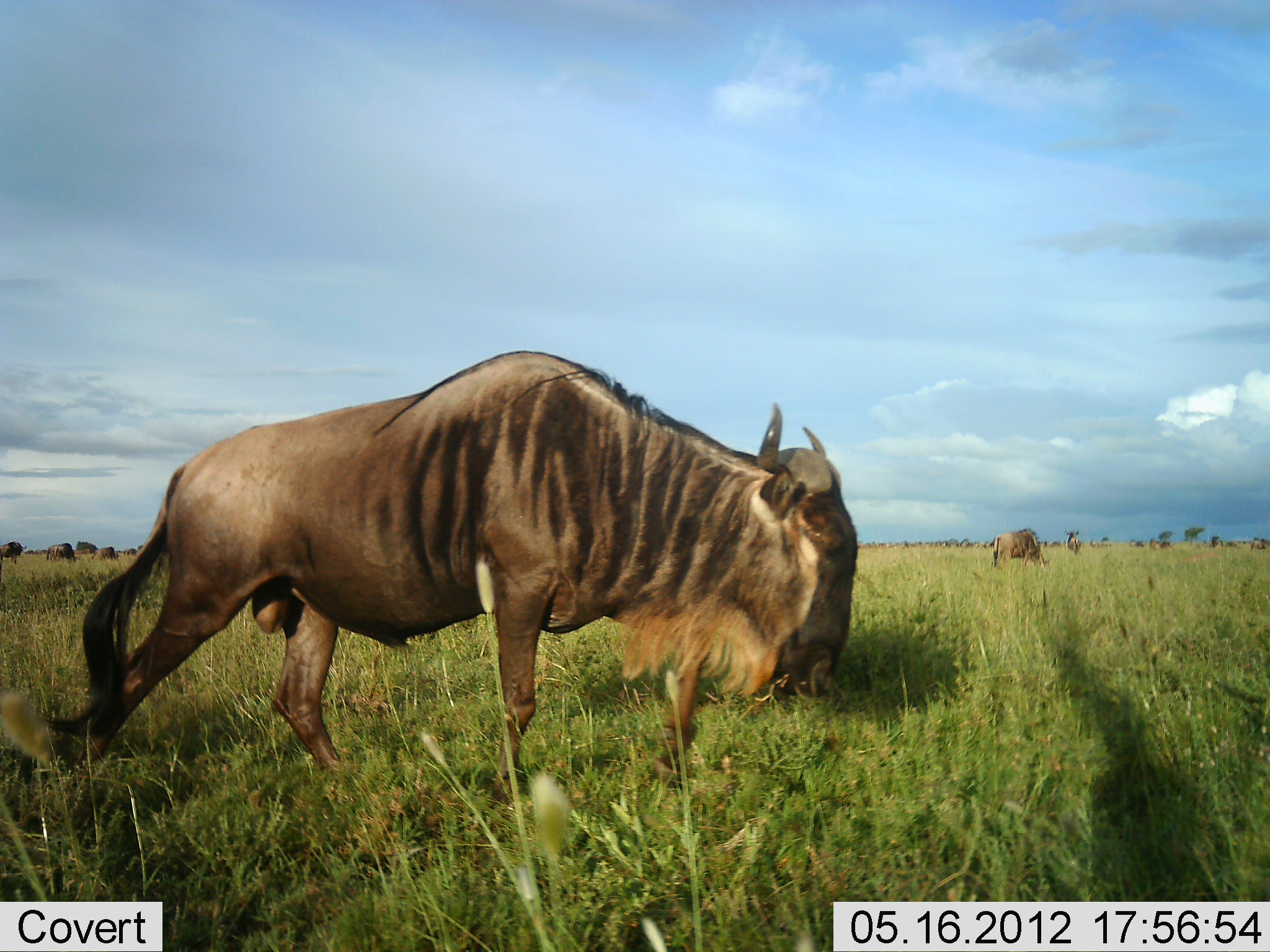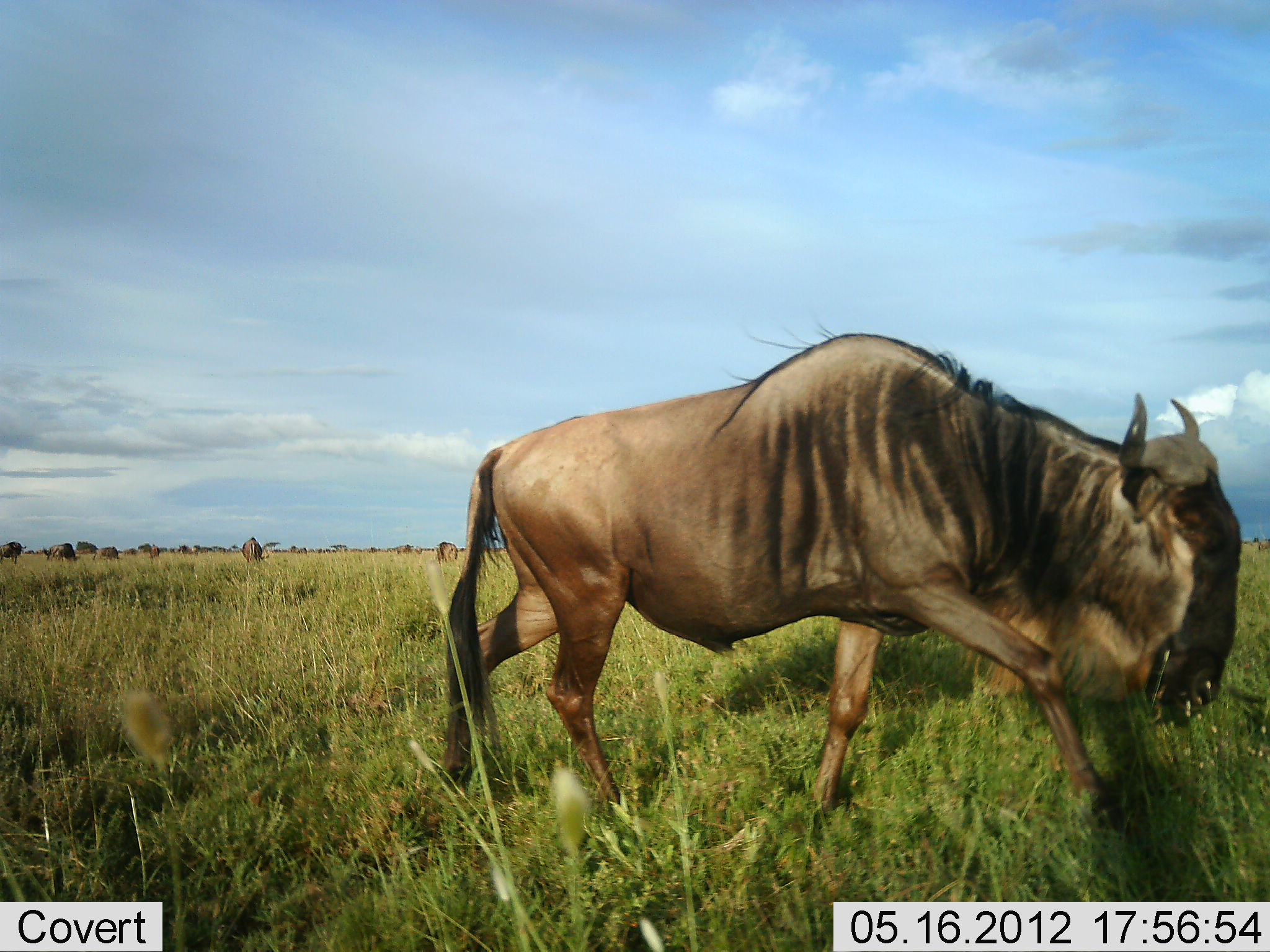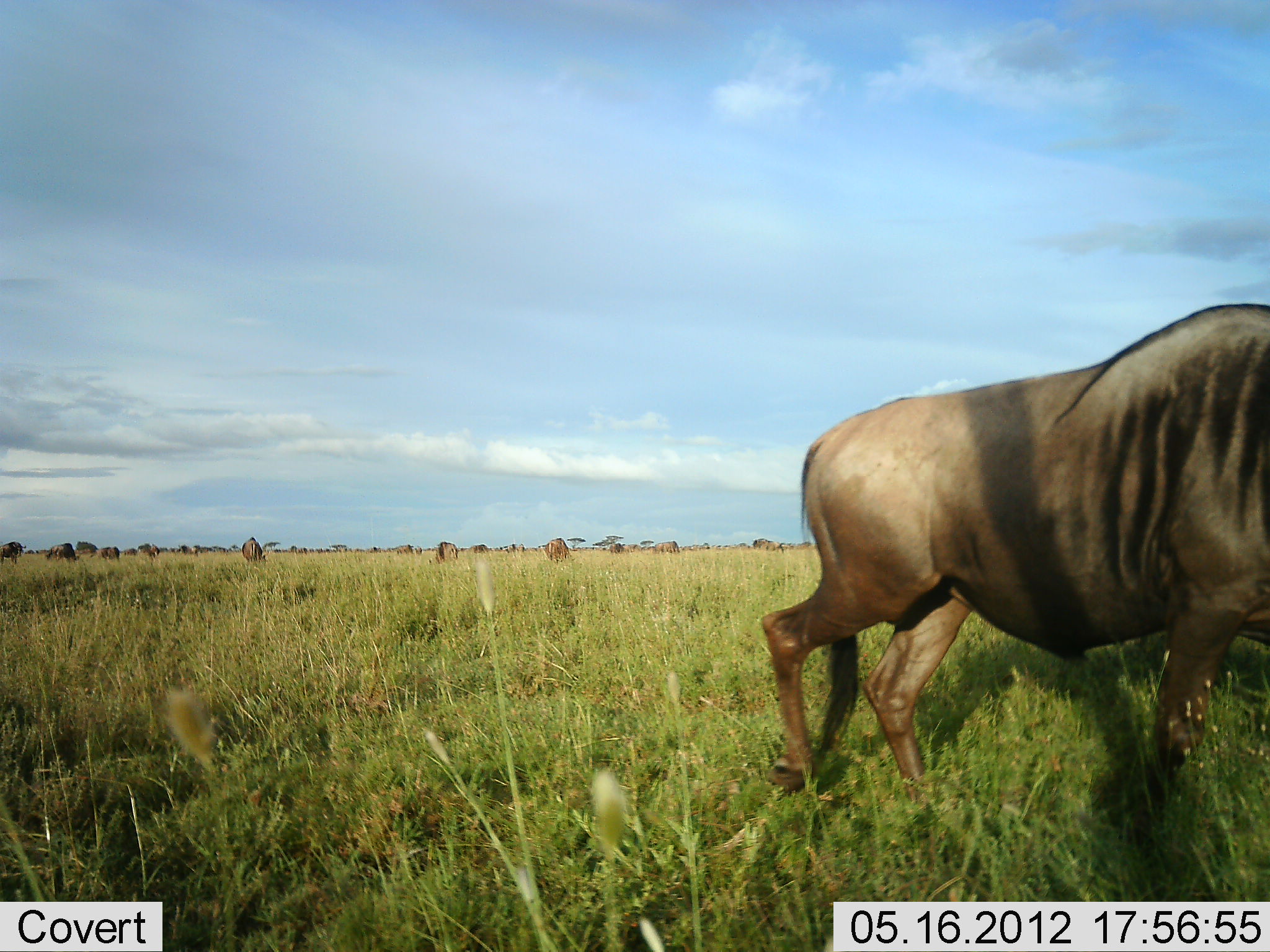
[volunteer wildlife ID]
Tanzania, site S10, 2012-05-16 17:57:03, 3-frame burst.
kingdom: Animalia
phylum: Chordata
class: Mammalia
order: Artiodactyla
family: Bovidae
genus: Connochaetes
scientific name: Connochaetes taurinus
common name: blue wildebeest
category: wildebeest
Wildebeest (blue wildebeest) (Connochaetes taurinus), count 9. Behavior (volunteer vote fractions): standing 10%, resting 0%, moving 100%, interacting 0%. Young present (vote fraction): 0%. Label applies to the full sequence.